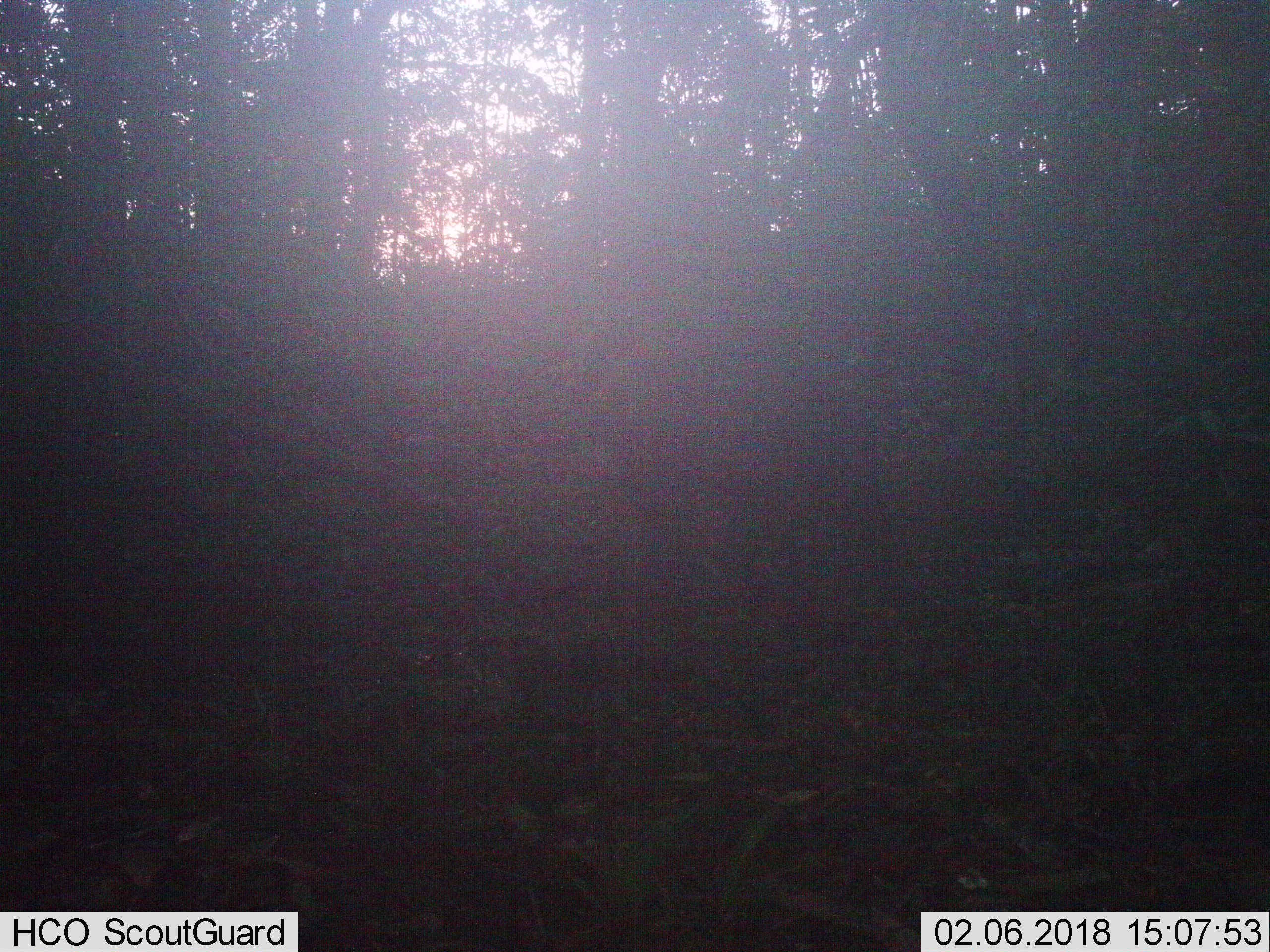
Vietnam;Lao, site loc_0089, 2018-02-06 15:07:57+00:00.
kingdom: Animalia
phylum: Chordata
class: Mammalia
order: Artiodactyla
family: Suidae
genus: Sus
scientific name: Sus scrofa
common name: eurasian wild pig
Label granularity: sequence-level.